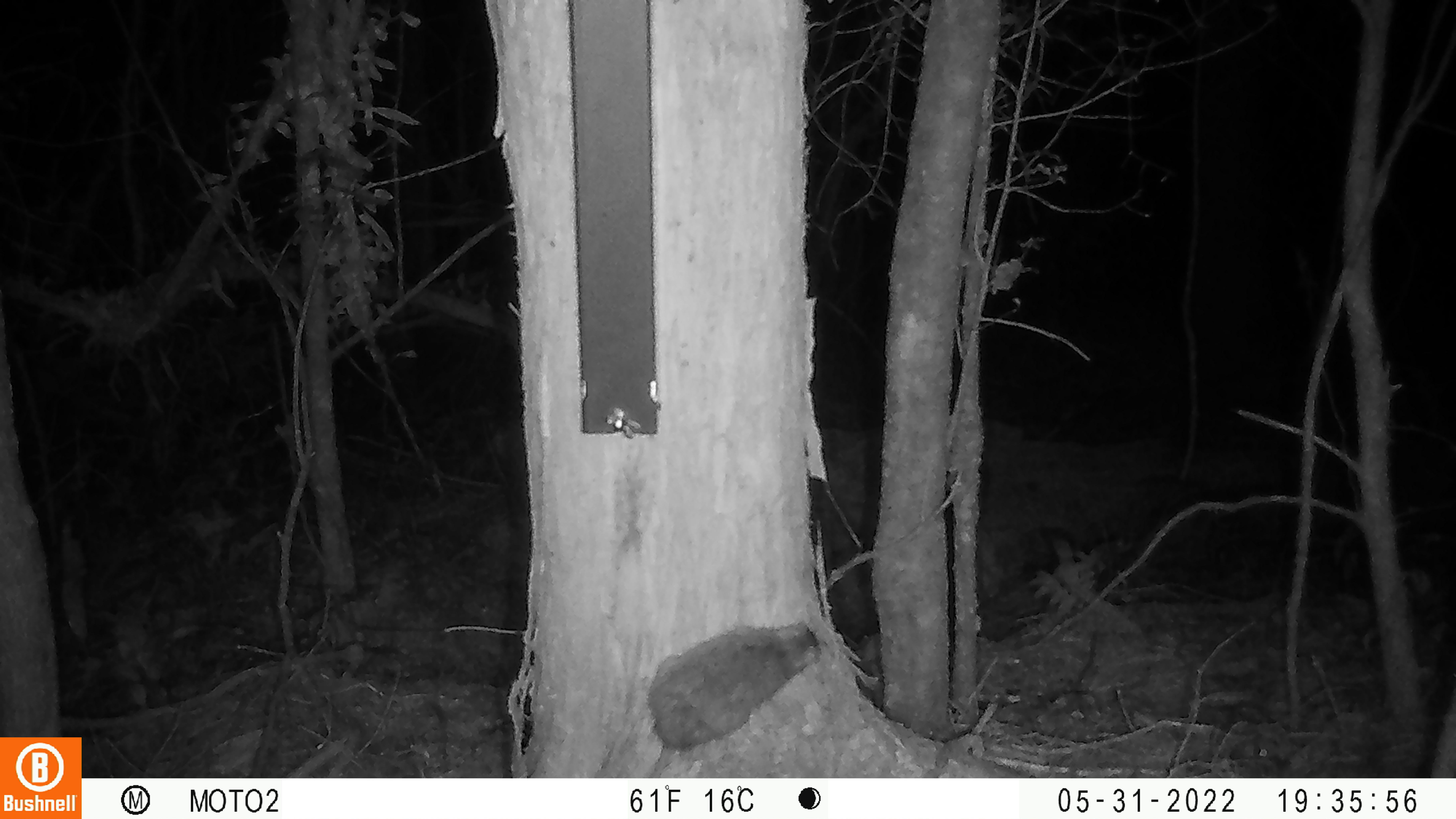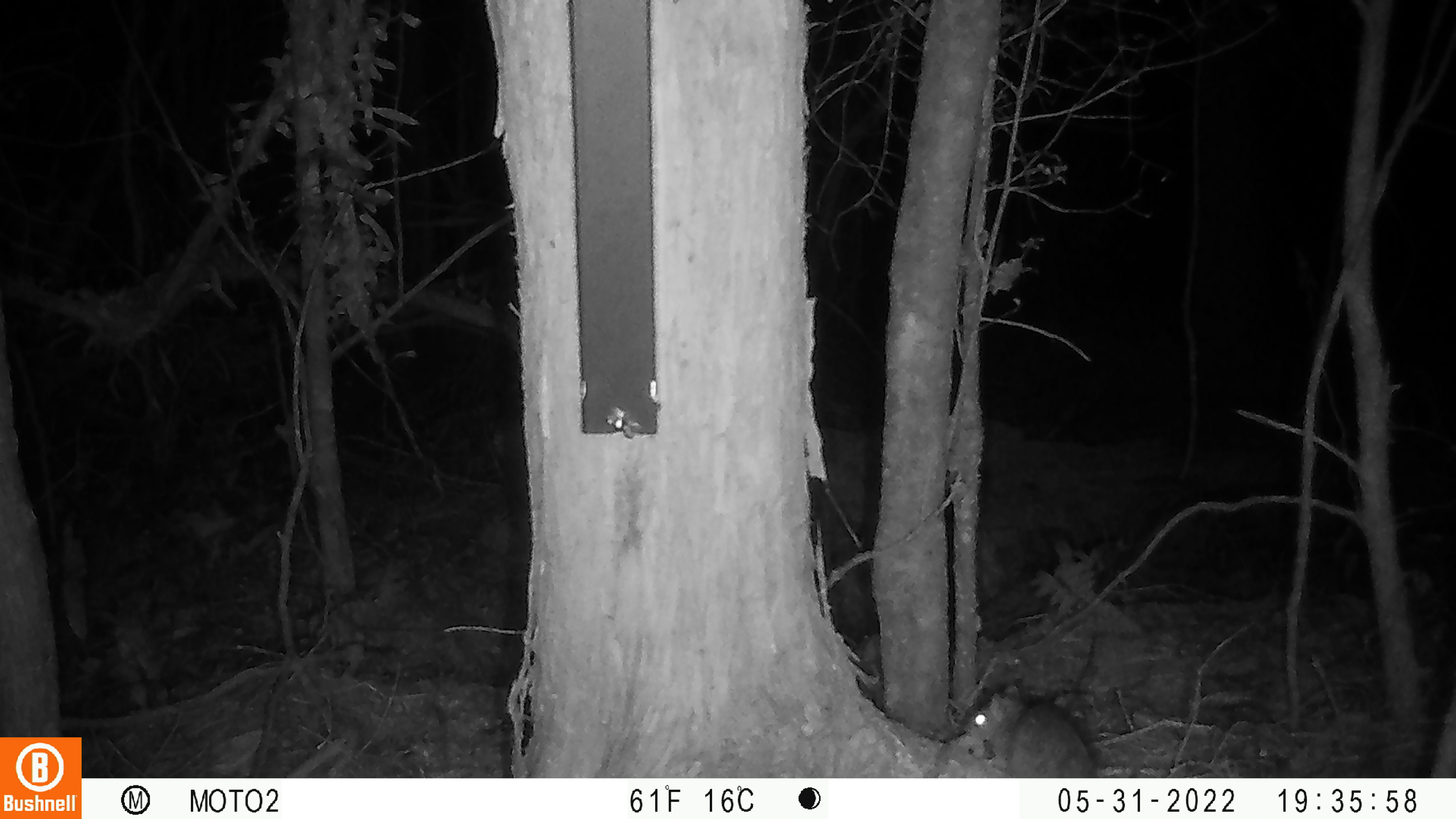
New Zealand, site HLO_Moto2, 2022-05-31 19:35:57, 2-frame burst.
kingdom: Animalia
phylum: Chordata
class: Mammalia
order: Rodentia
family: Muridae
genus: Rattus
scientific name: Rattus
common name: rat